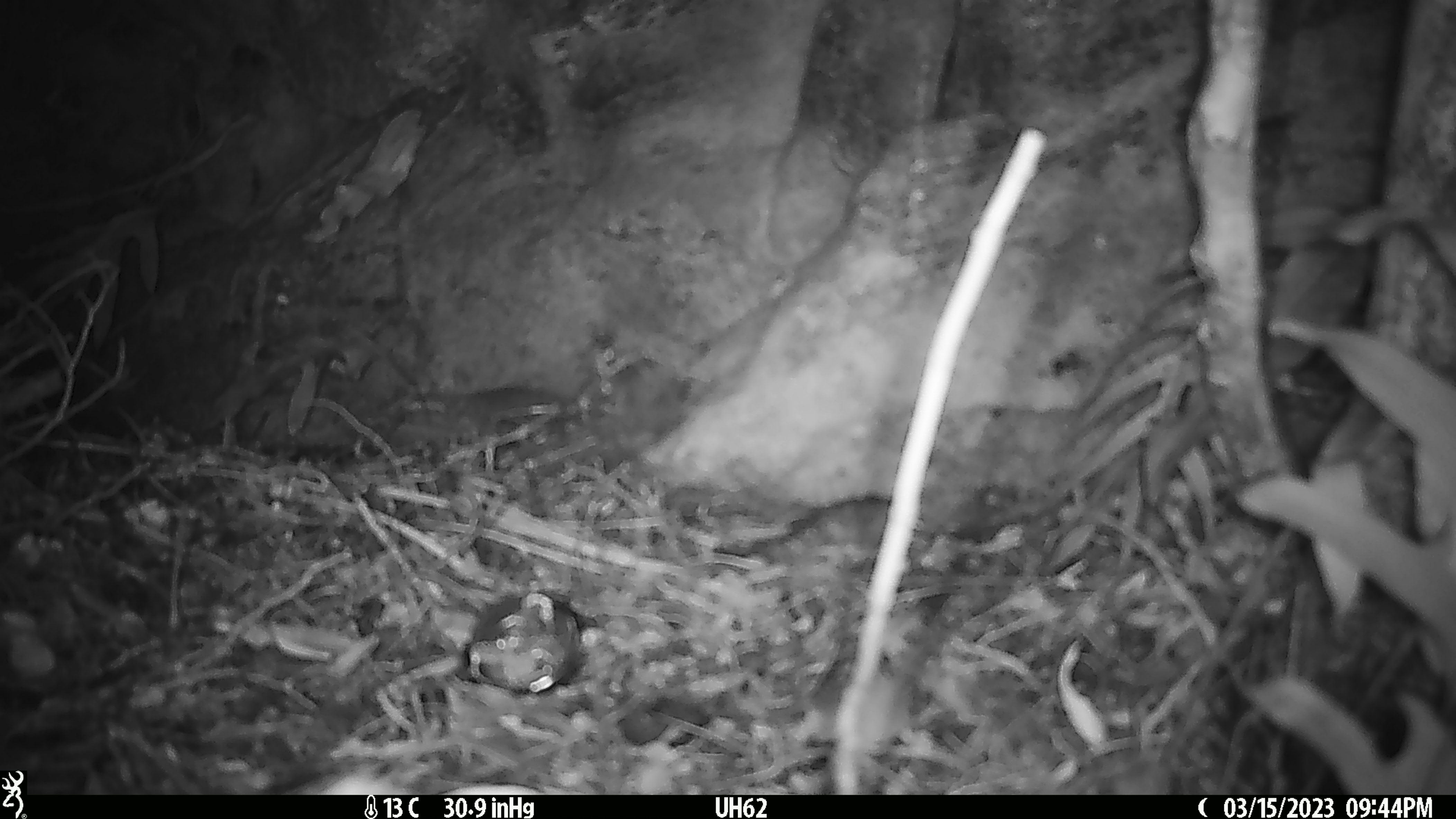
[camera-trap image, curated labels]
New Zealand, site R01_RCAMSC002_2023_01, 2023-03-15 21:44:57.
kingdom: Animalia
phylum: Chordata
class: Mammalia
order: Rodentia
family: Muridae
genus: Mus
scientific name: Mus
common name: mouse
Mouse (Mus).